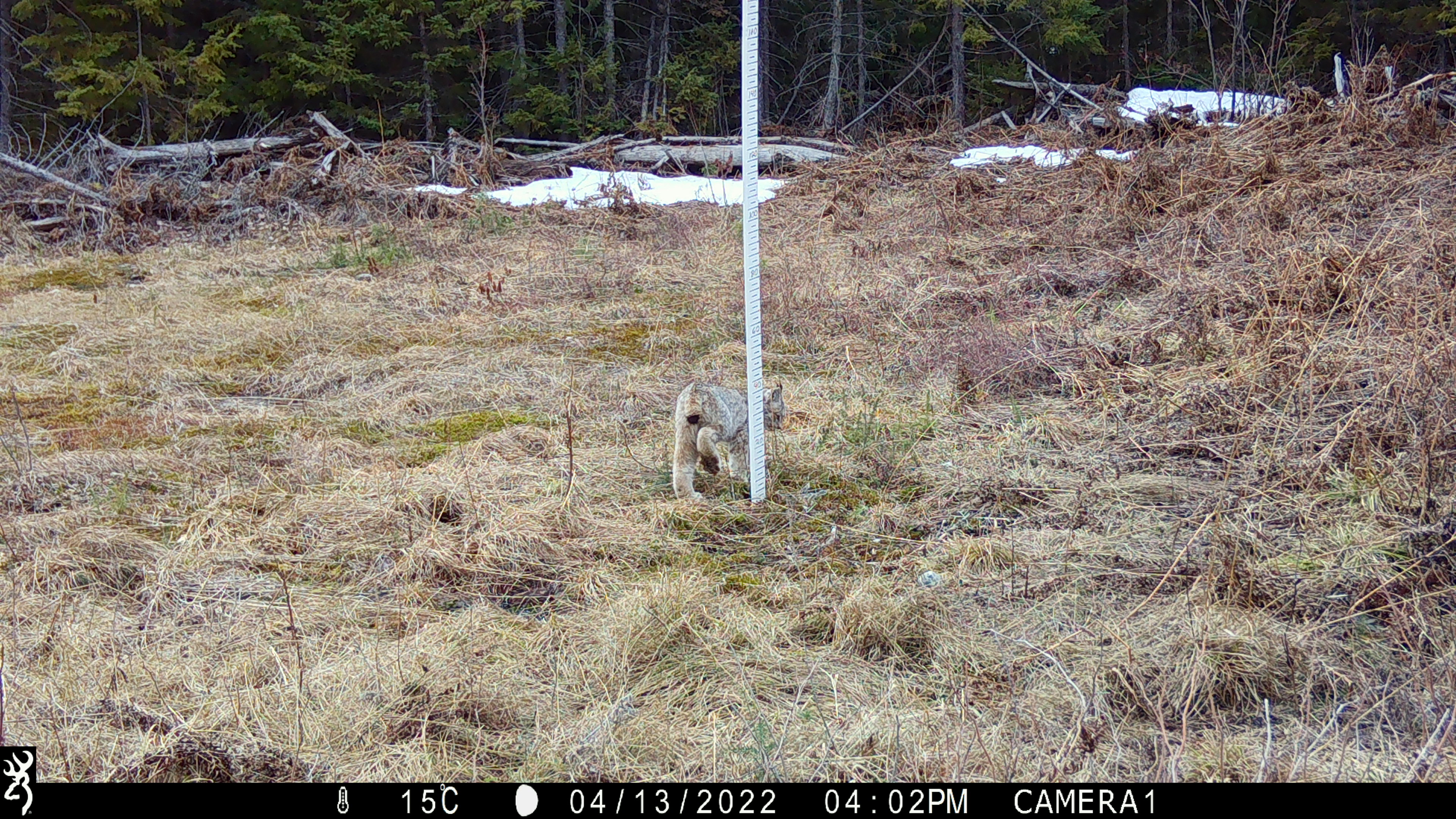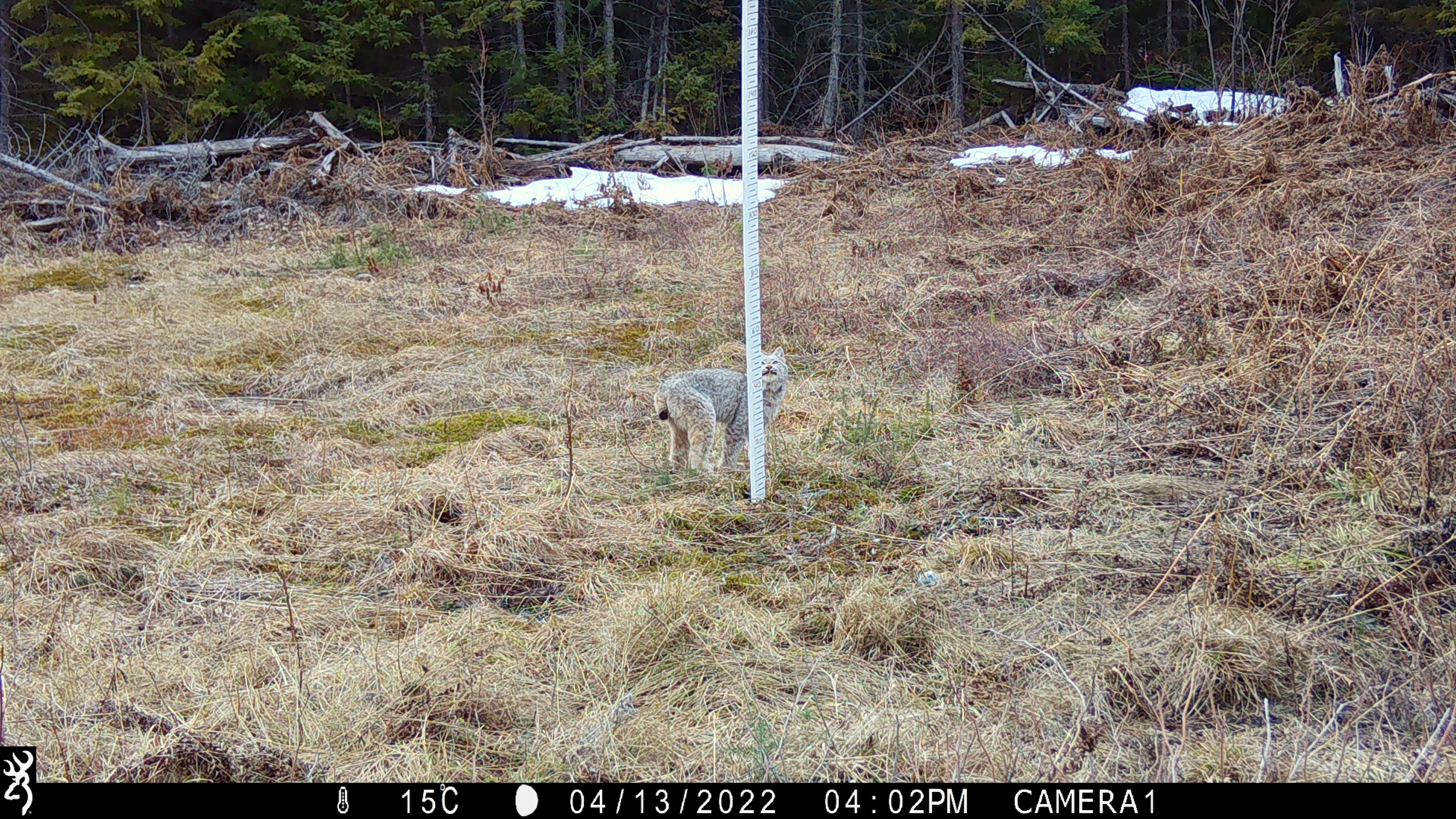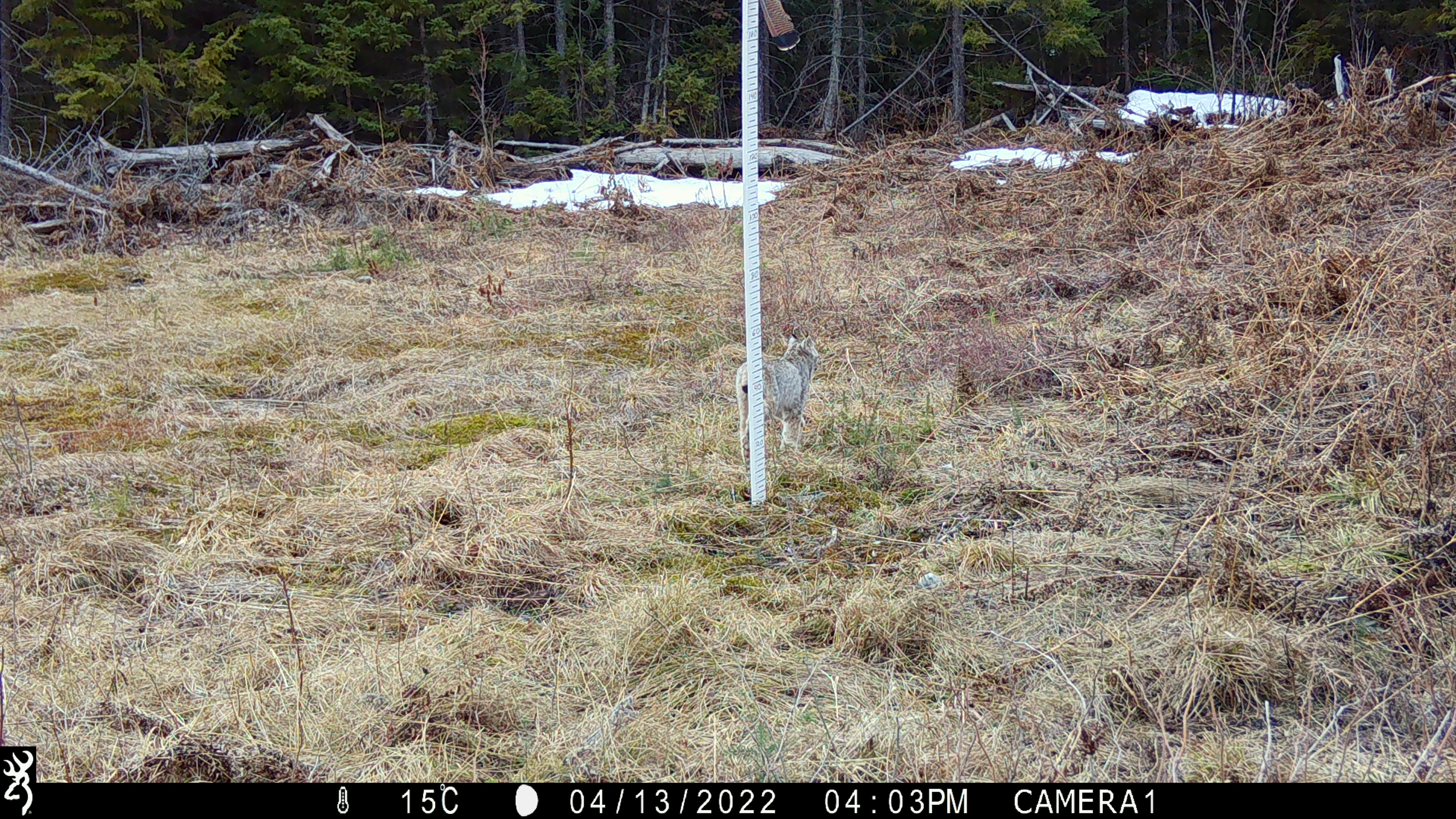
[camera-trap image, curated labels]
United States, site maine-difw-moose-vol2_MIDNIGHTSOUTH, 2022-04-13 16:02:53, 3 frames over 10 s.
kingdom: Animalia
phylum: Chordata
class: Mammalia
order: Carnivora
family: Felidae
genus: Lynx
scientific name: Lynx canadensis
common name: canada lynx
Canada lynx (Lynx canadensis).